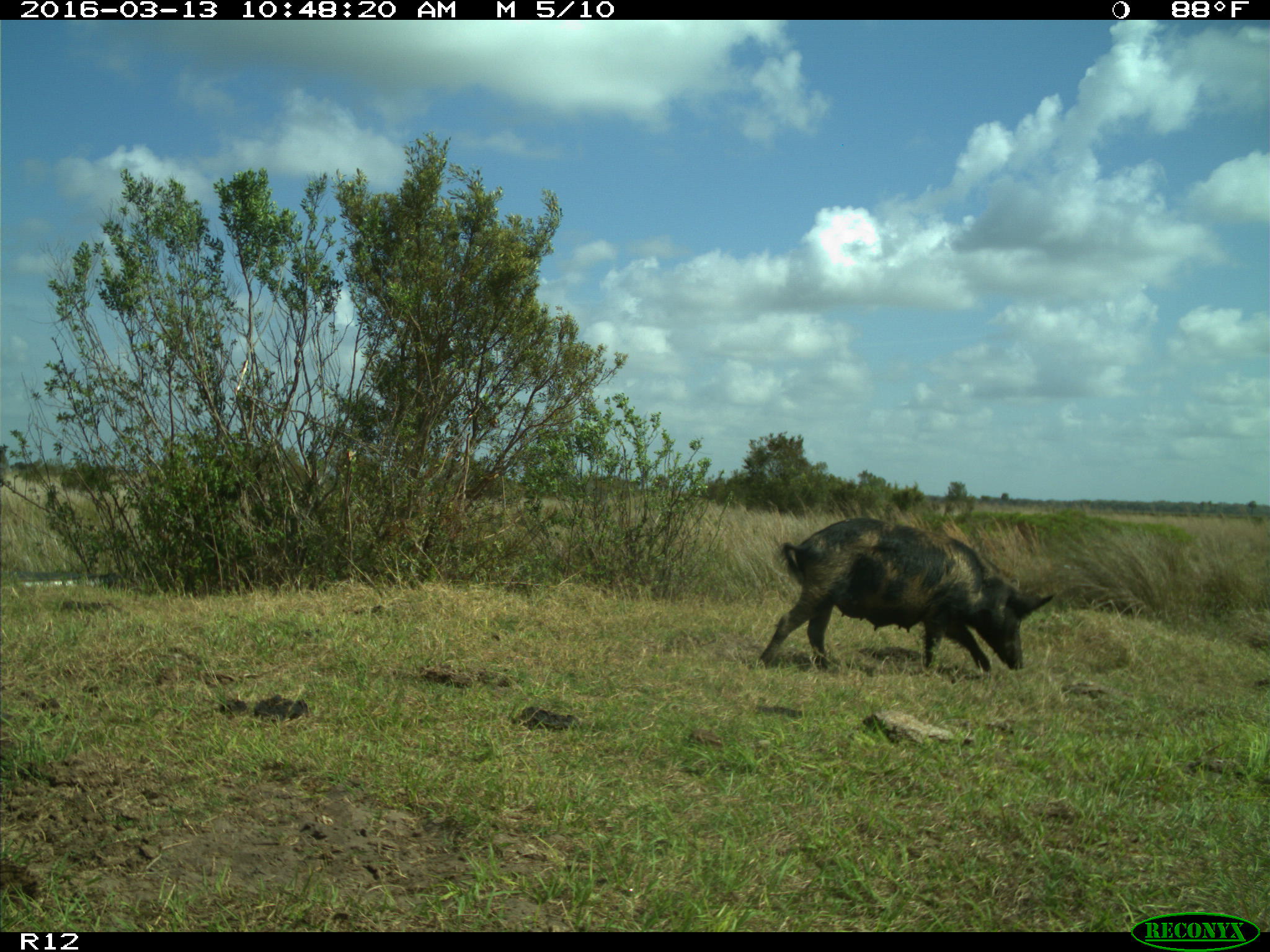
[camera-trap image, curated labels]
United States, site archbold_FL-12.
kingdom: Animalia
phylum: Chordata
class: Mammalia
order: Artiodactyla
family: Suidae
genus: Sus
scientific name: Sus scrofa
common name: wild boar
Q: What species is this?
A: Sus scrofa (wild boar).